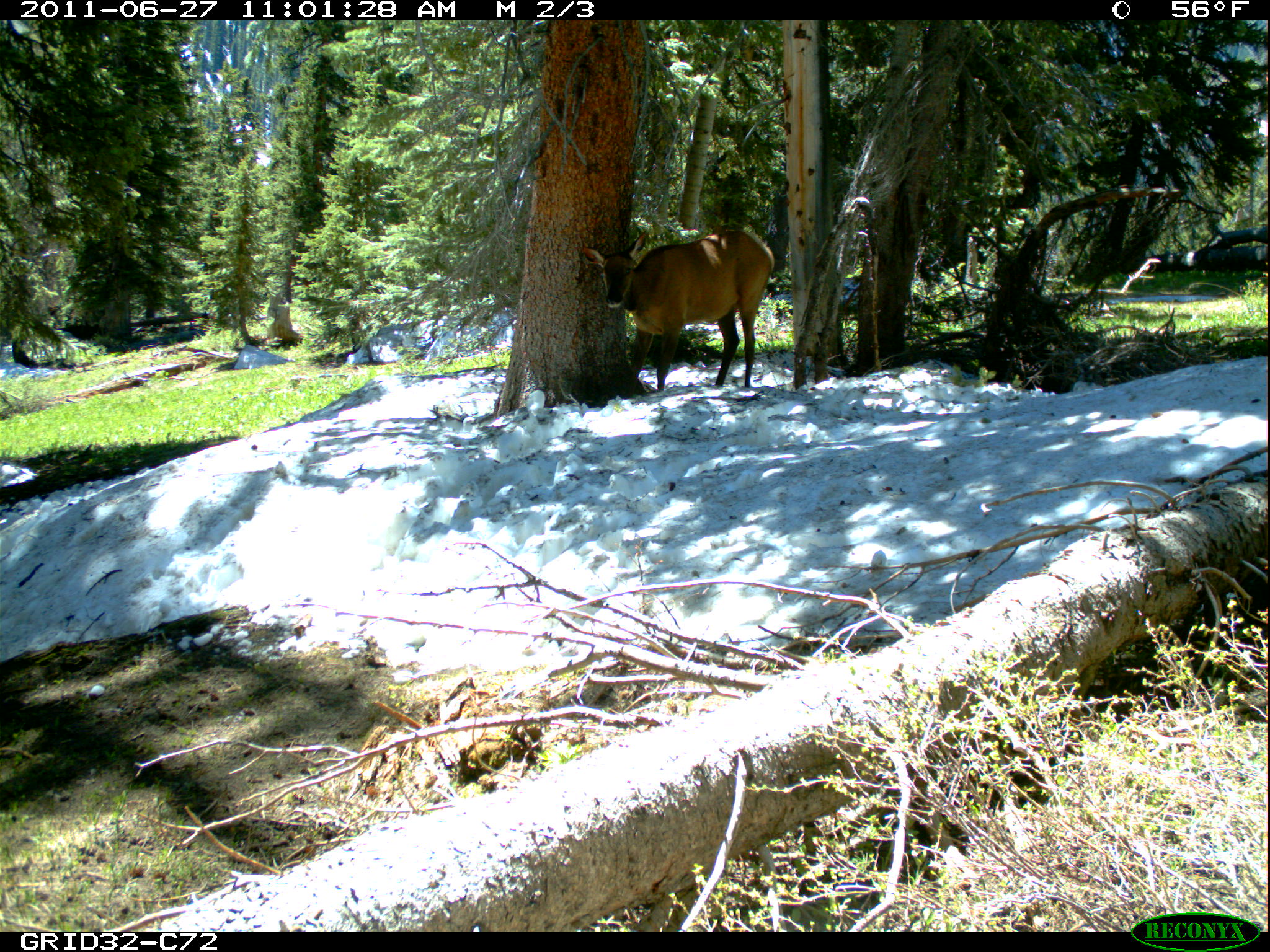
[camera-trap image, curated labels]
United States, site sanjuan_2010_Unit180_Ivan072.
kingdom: Animalia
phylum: Chordata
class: Mammalia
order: Artiodactyla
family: Cervidae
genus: Cervus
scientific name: Cervus elaphus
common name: red deer